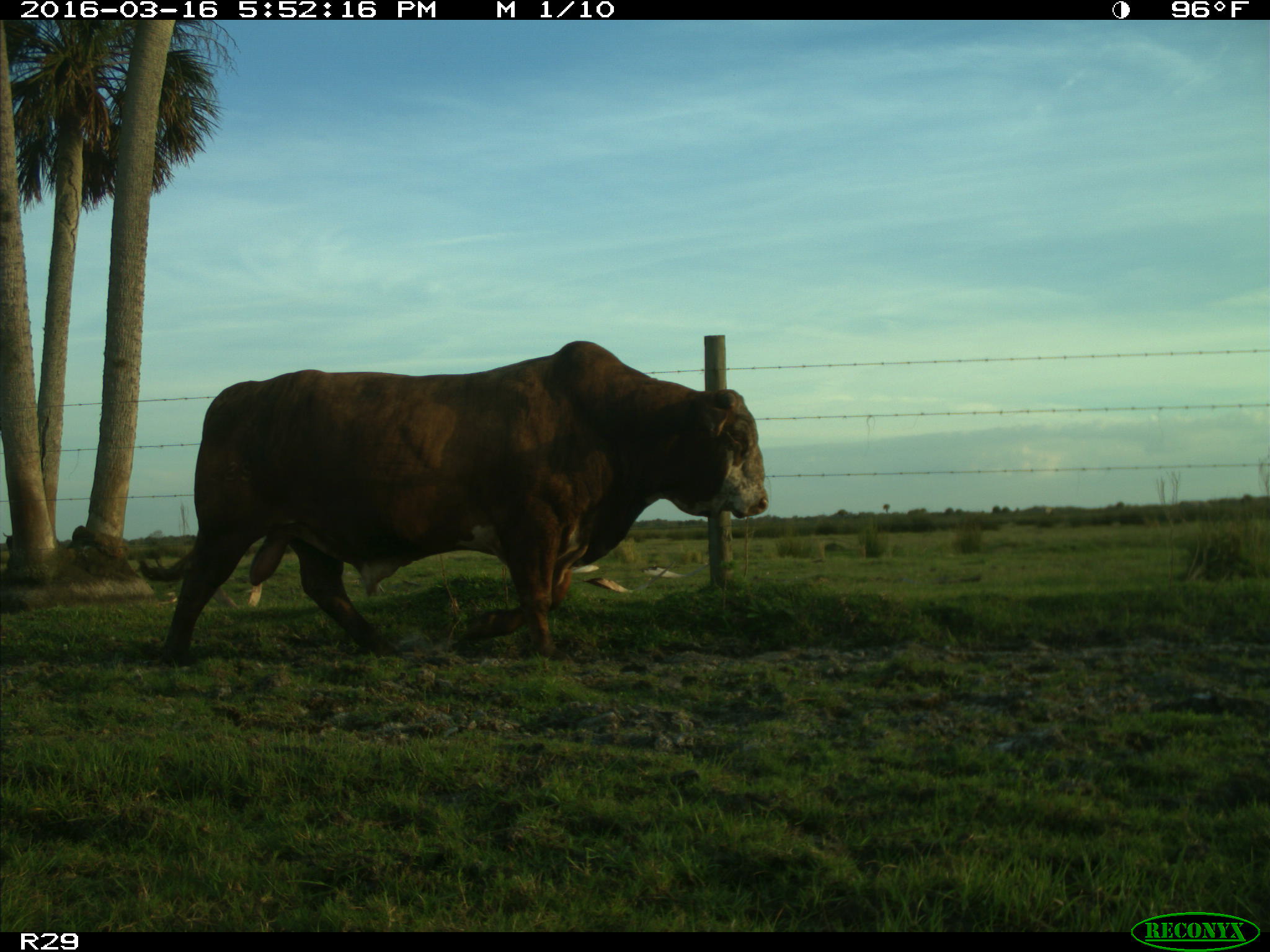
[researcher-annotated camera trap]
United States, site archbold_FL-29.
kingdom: Animalia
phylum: Chordata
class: Mammalia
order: Artiodactyla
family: Bovidae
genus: Bos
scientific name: Bos taurus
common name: domestic cow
Bos taurus (domestic cow).